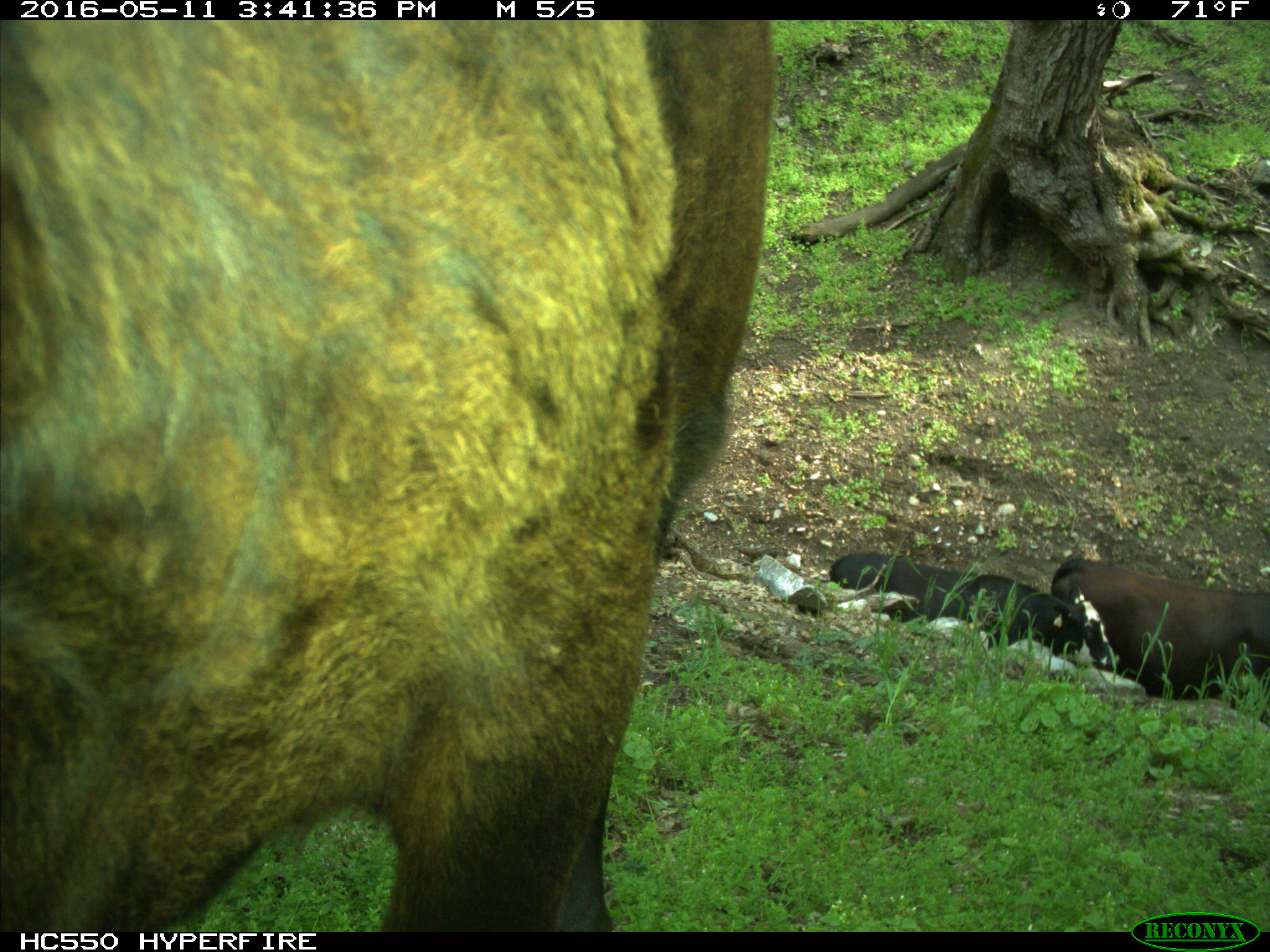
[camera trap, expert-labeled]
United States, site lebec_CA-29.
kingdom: Animalia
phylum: Chordata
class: Mammalia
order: Artiodactyla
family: Bovidae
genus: Bos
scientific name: Bos taurus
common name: domestic cow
Bos taurus (domestic cow).